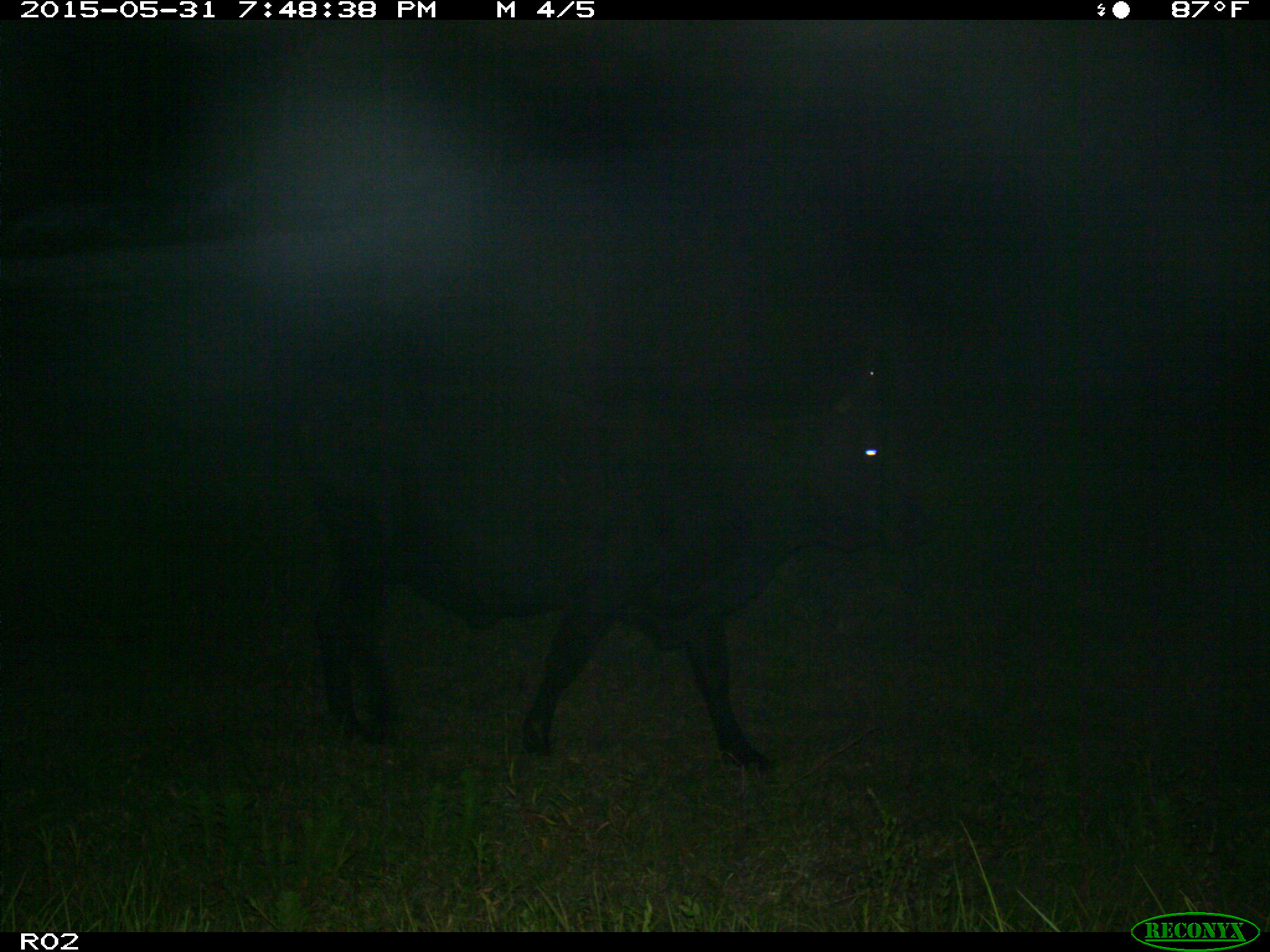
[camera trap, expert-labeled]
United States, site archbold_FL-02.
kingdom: Animalia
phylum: Chordata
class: Mammalia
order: Artiodactyla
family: Bovidae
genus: Bos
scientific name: Bos taurus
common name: domestic cow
Bos taurus (domestic cow).